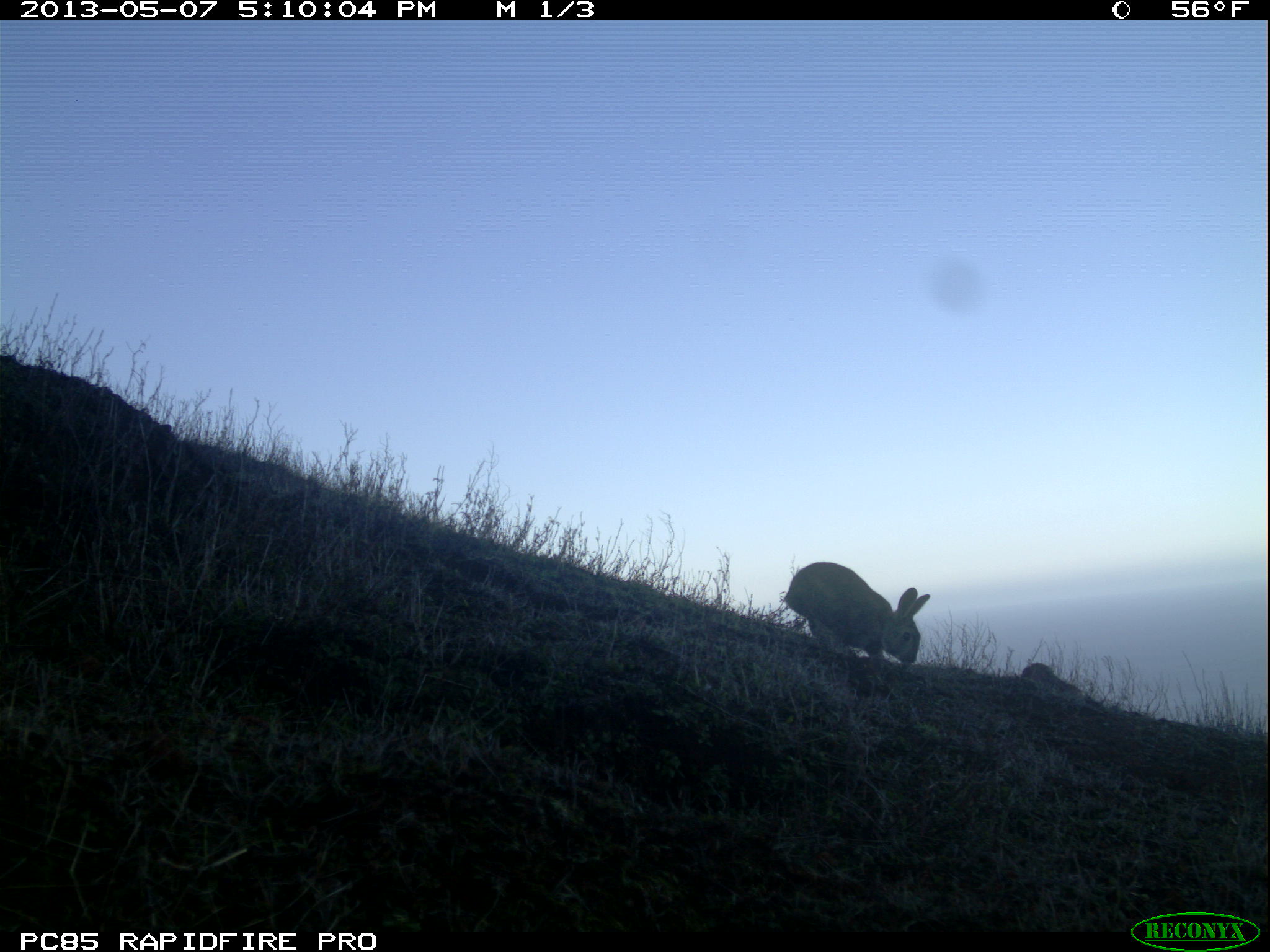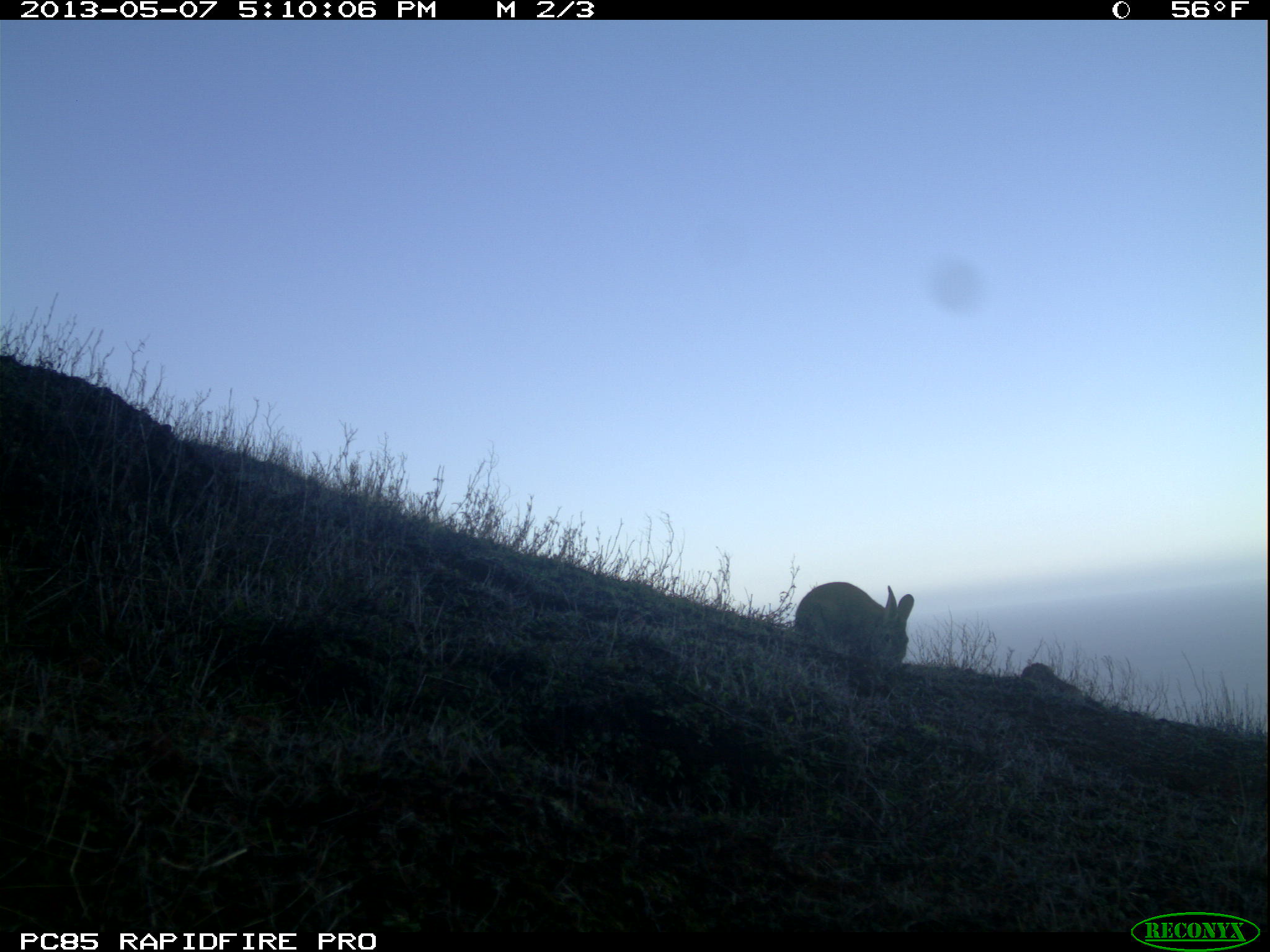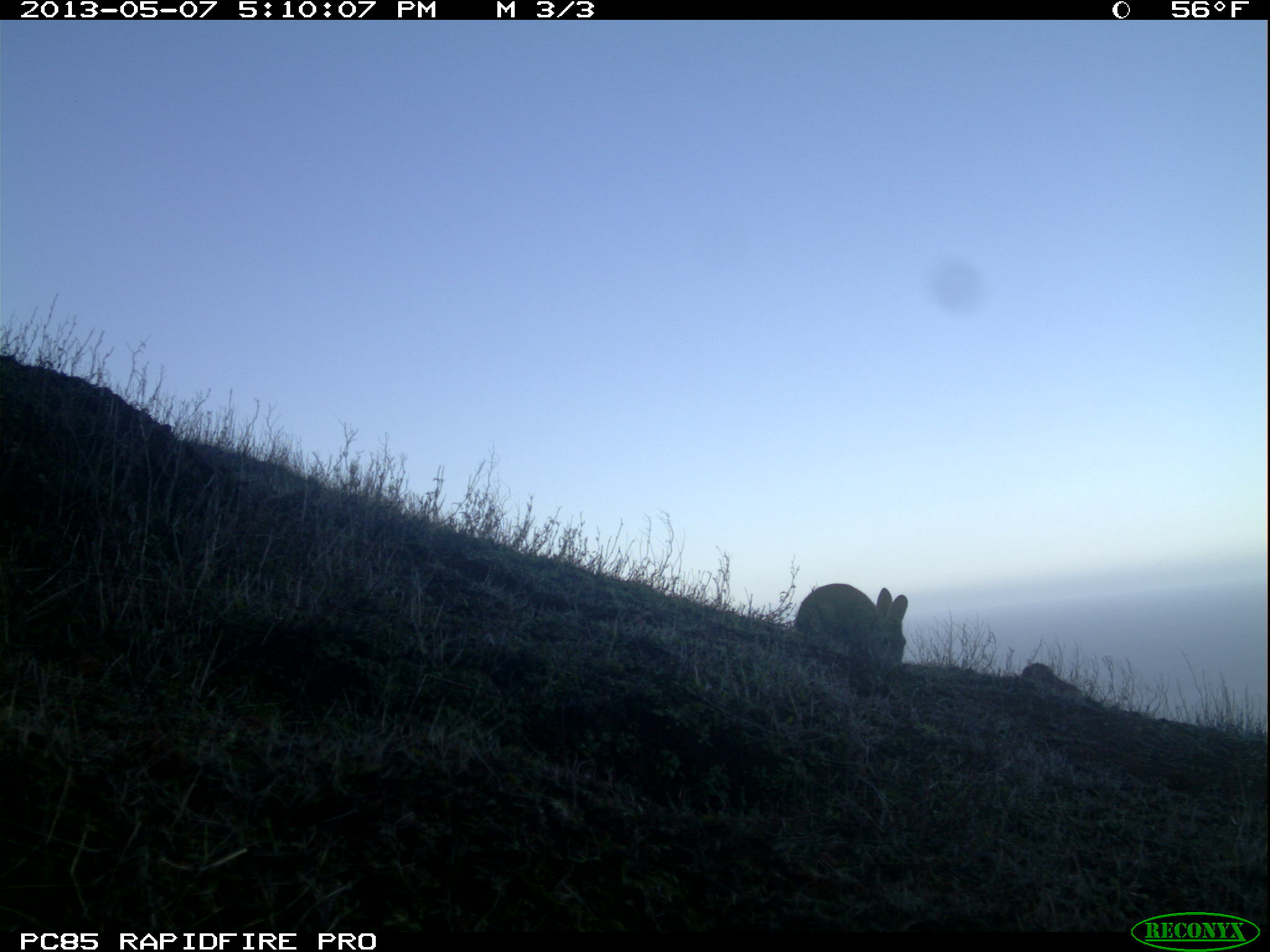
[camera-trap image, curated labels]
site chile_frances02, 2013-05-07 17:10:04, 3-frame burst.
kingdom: Animalia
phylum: Chordata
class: Mammalia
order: Lagomorpha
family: Leporidae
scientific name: Leporidae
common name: rabbits and hares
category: rabbit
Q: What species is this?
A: Rabbit (rabbits and hares) (Leporidae).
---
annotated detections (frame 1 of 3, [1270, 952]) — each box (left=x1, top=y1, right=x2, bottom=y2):
rabbit: (left=781, top=560, right=928, bottom=682)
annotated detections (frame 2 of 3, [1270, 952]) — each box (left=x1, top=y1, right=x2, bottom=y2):
rabbit: (left=791, top=580, right=913, bottom=674)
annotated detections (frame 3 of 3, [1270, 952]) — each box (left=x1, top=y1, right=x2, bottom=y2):
rabbit: (left=792, top=583, right=907, bottom=677)